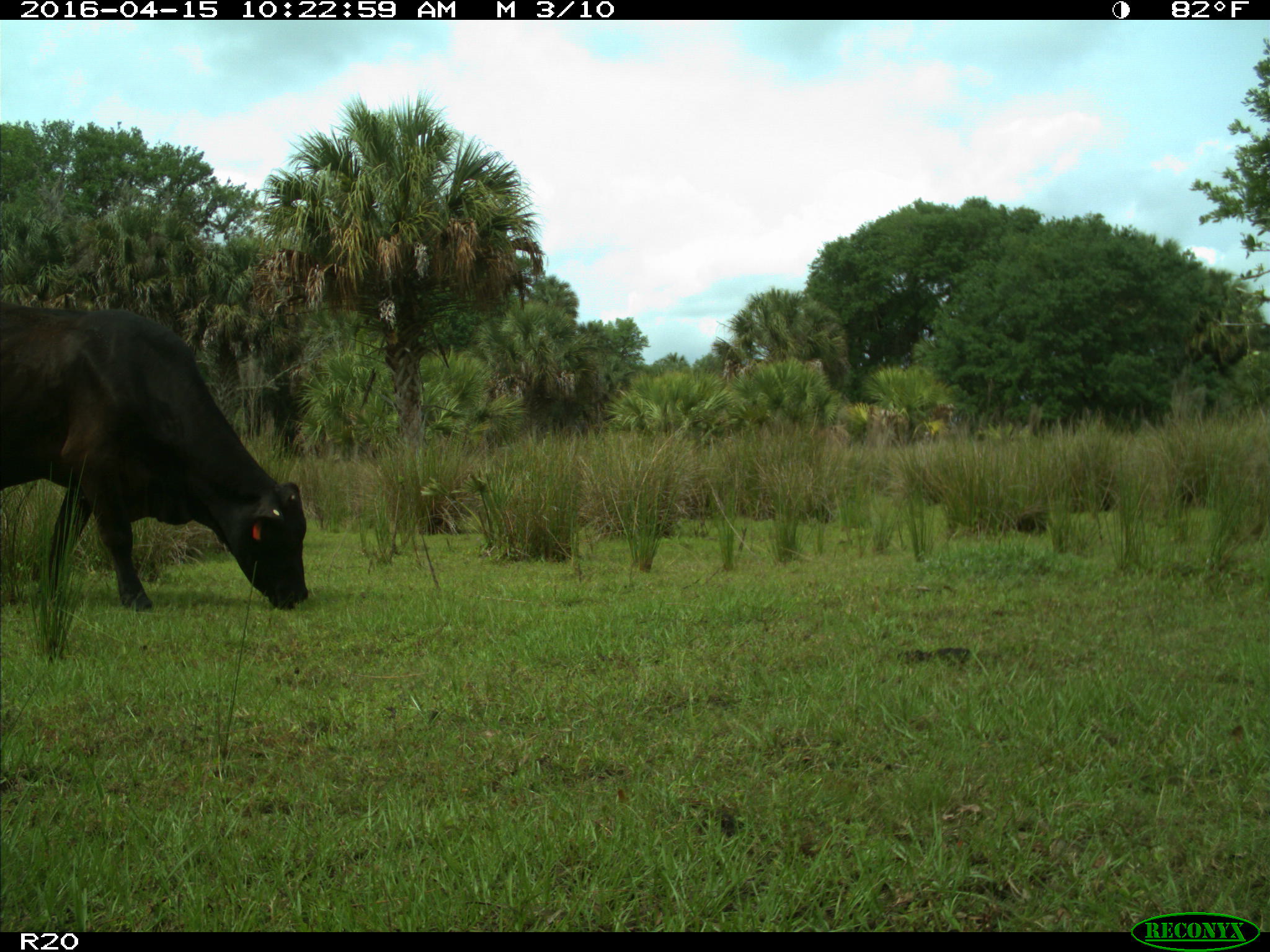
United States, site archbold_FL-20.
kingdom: Animalia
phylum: Chordata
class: Mammalia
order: Artiodactyla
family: Bovidae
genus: Bos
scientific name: Bos taurus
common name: domestic cow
Bos taurus (domestic cow).